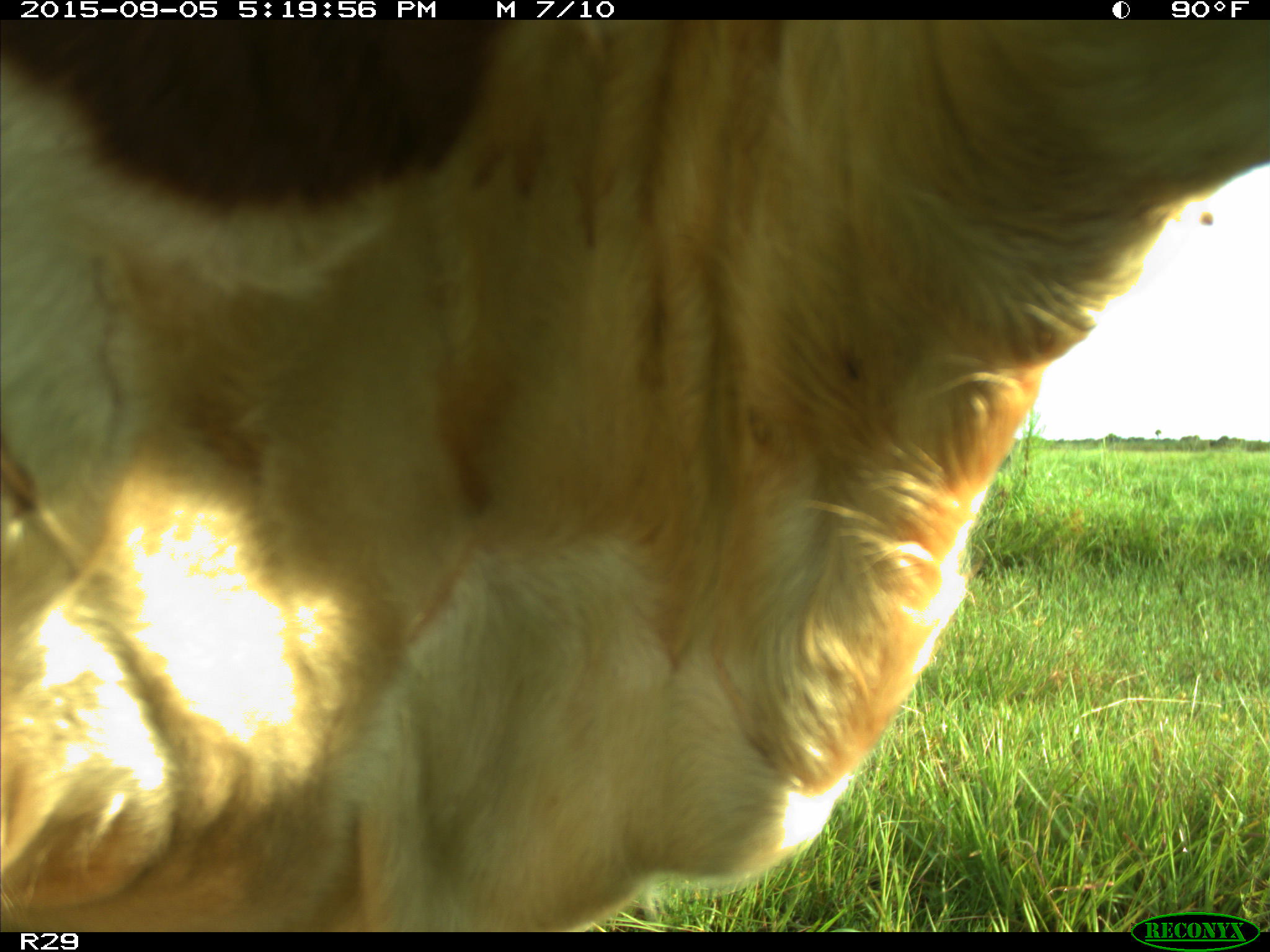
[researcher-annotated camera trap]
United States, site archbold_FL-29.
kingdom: Animalia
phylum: Chordata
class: Mammalia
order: Artiodactyla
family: Bovidae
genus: Bos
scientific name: Bos taurus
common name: domestic cow